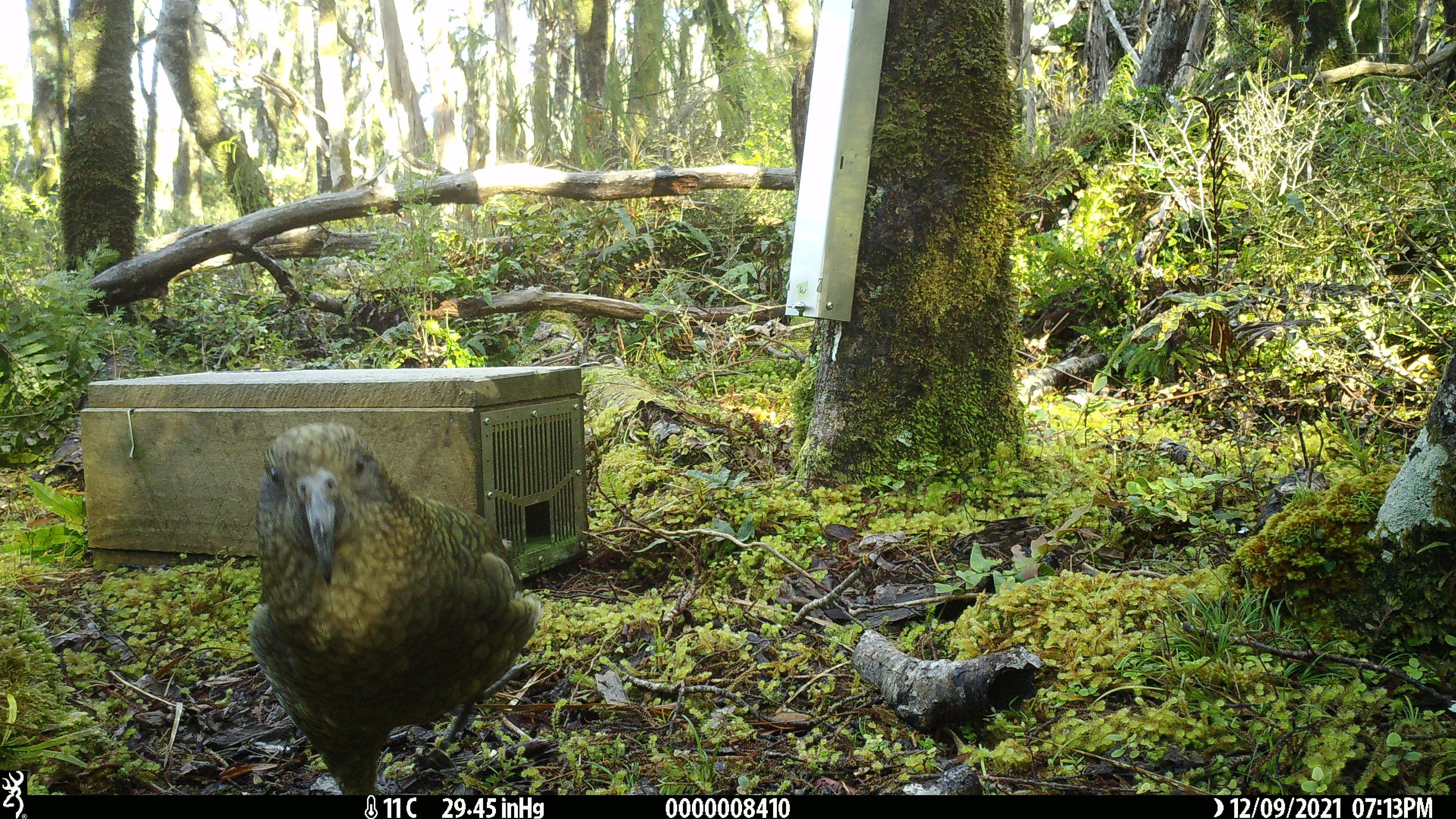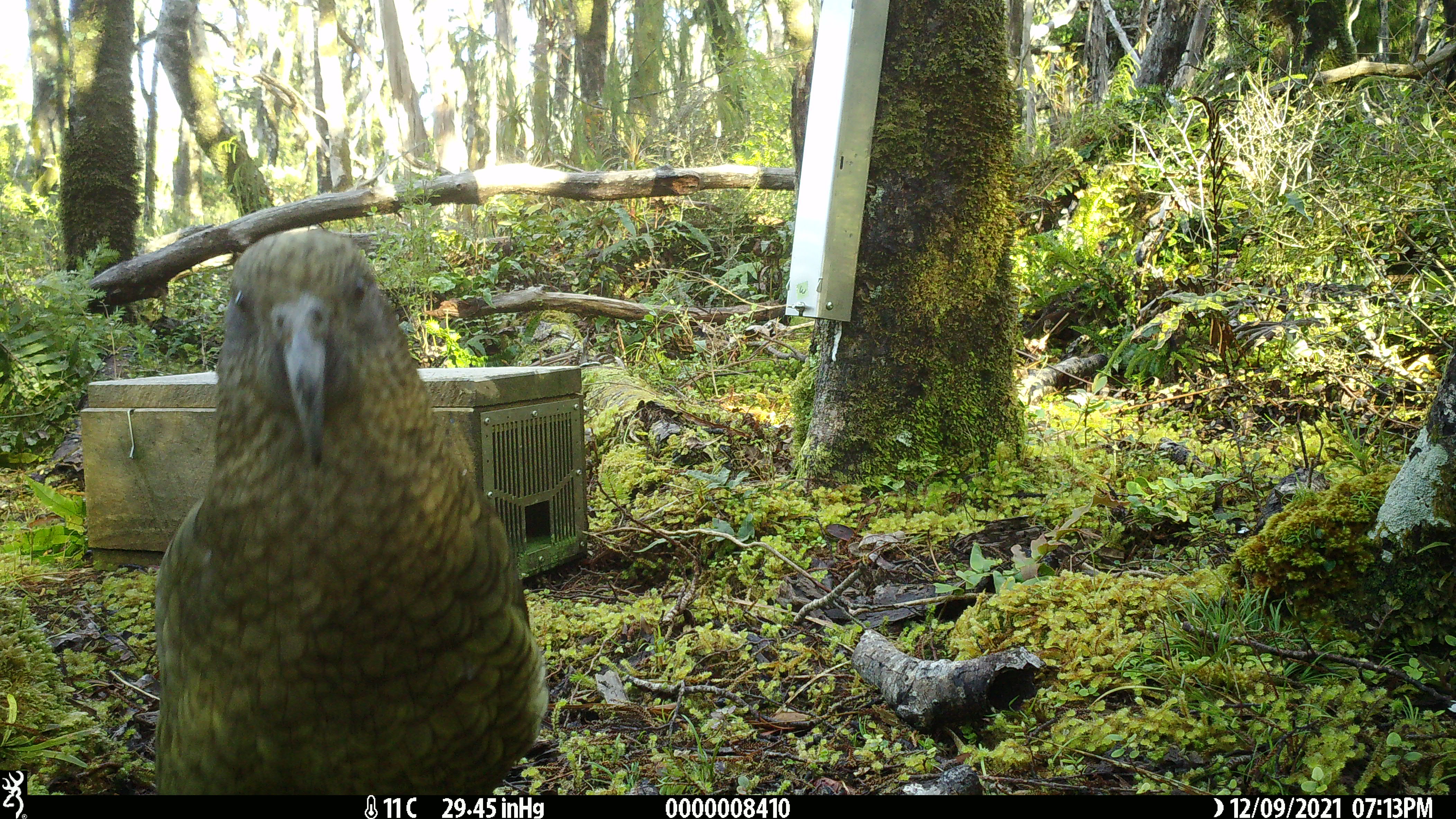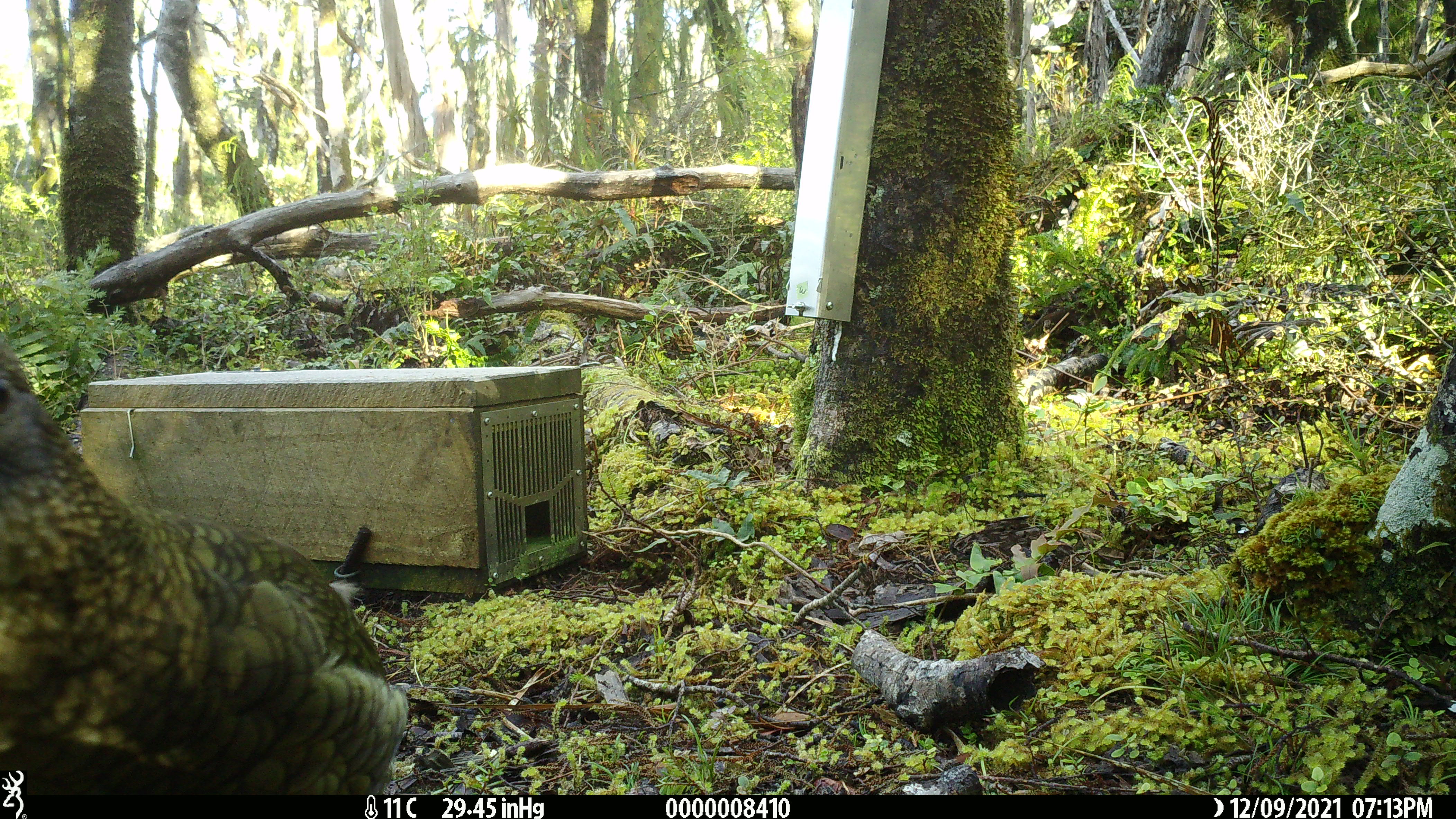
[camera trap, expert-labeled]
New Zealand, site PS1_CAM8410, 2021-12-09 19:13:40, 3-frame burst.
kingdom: Animalia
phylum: Chordata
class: Aves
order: Psittaciformes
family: Strigopidae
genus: Nestor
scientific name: Nestor notabilis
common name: kea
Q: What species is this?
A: Kea (Nestor notabilis).